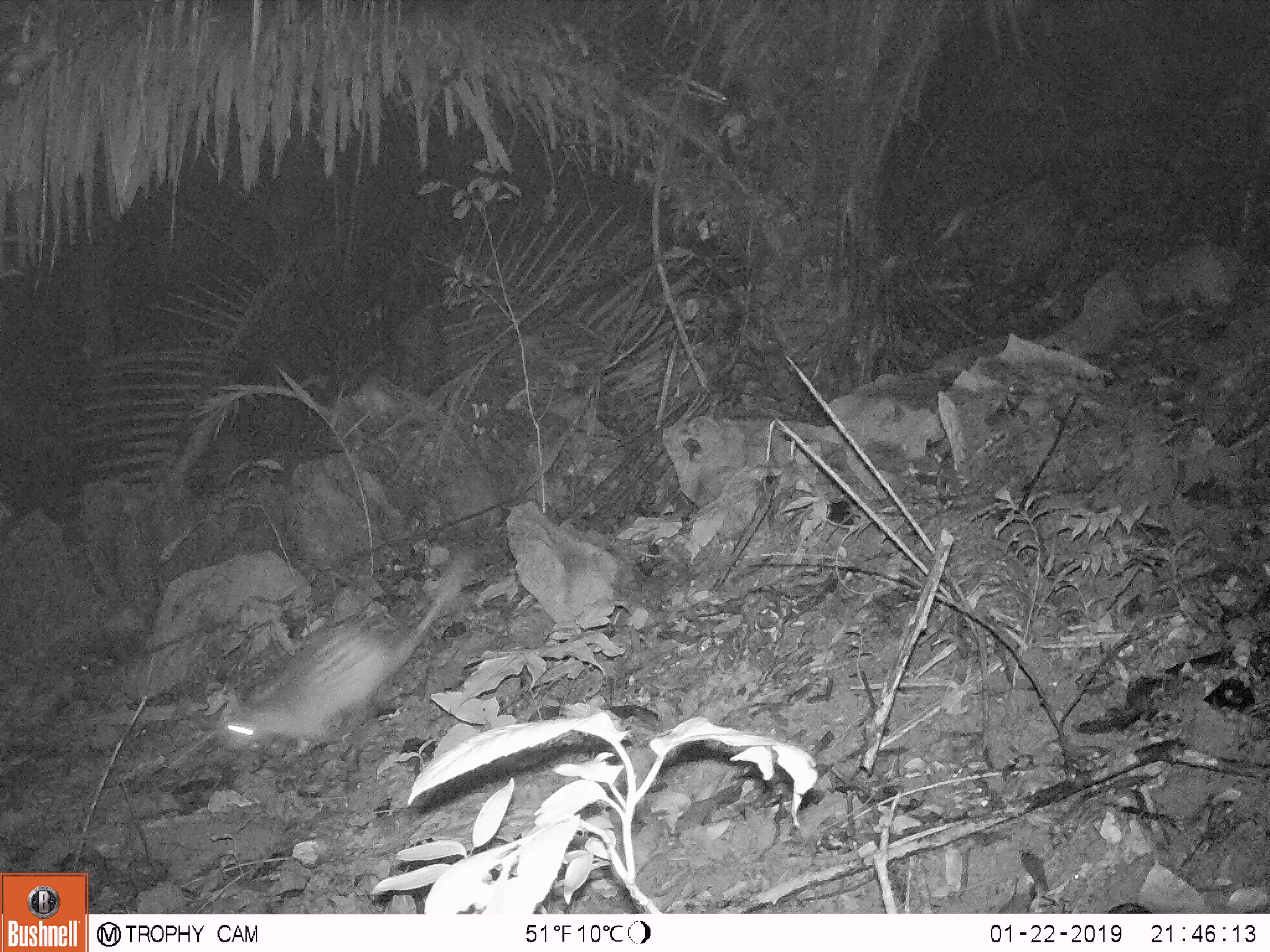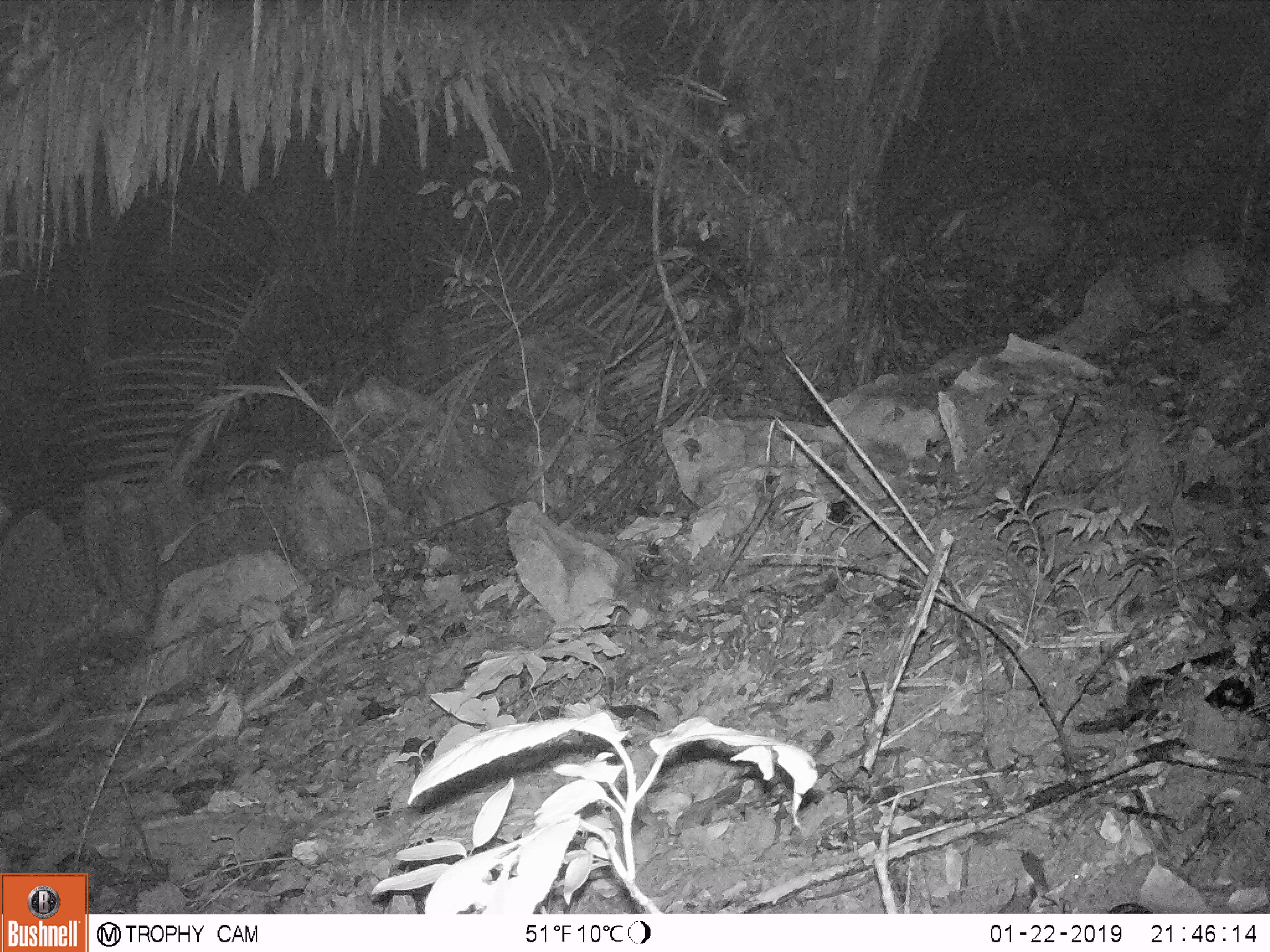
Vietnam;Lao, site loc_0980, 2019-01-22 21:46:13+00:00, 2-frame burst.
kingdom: Animalia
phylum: Chordata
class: Mammalia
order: Rodentia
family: Hystricidae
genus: Atherurus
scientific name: Atherurus macrourus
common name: asiatic brush-tailed porcupine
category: asiatic brush tailed porcupine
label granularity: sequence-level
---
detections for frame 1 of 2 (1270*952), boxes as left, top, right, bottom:
asiatic brush tailed porcupine: 216, 555, 473, 763